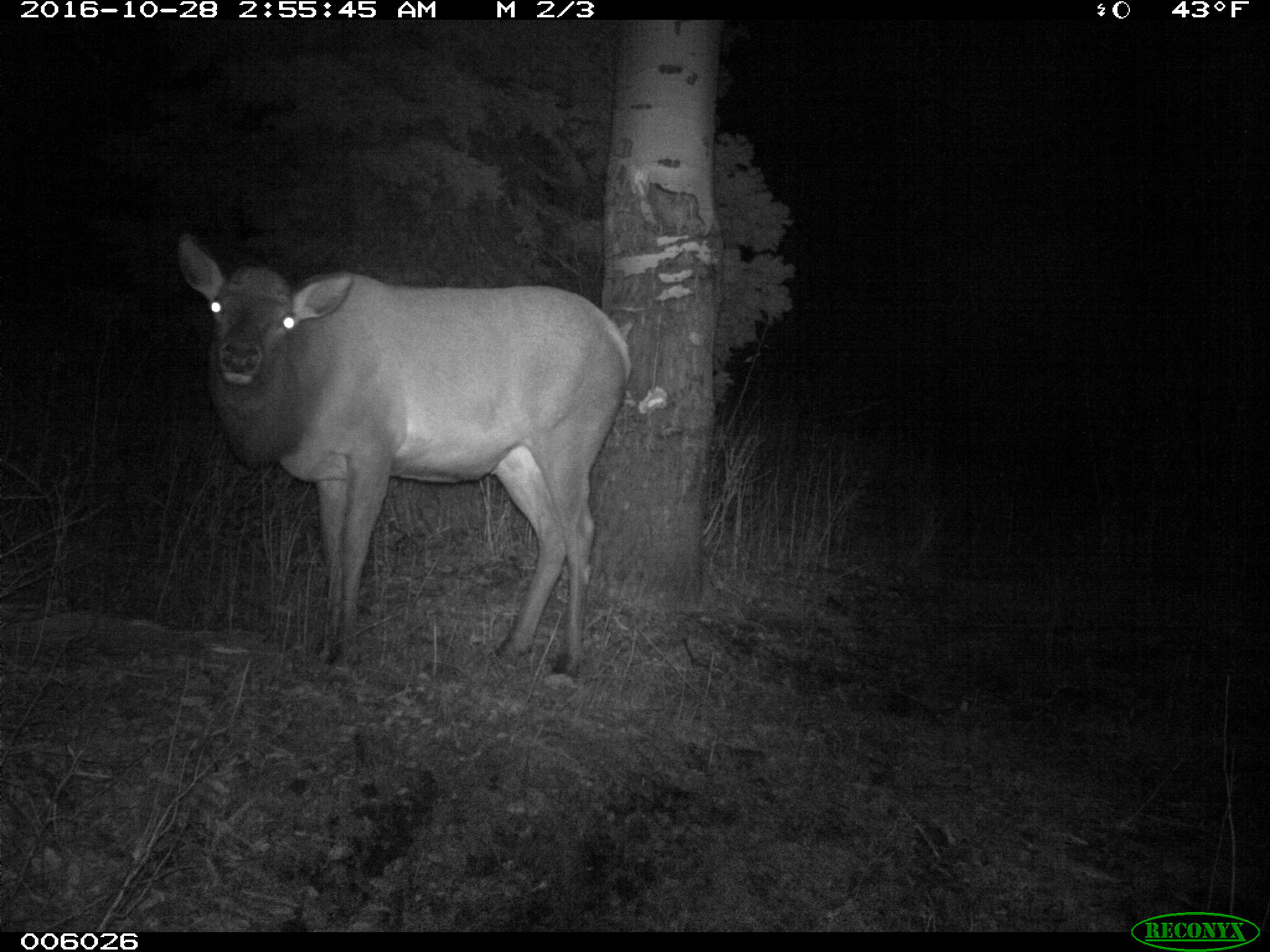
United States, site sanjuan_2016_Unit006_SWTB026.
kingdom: Animalia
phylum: Chordata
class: Mammalia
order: Artiodactyla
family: Cervidae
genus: Cervus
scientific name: Cervus elaphus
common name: red deer